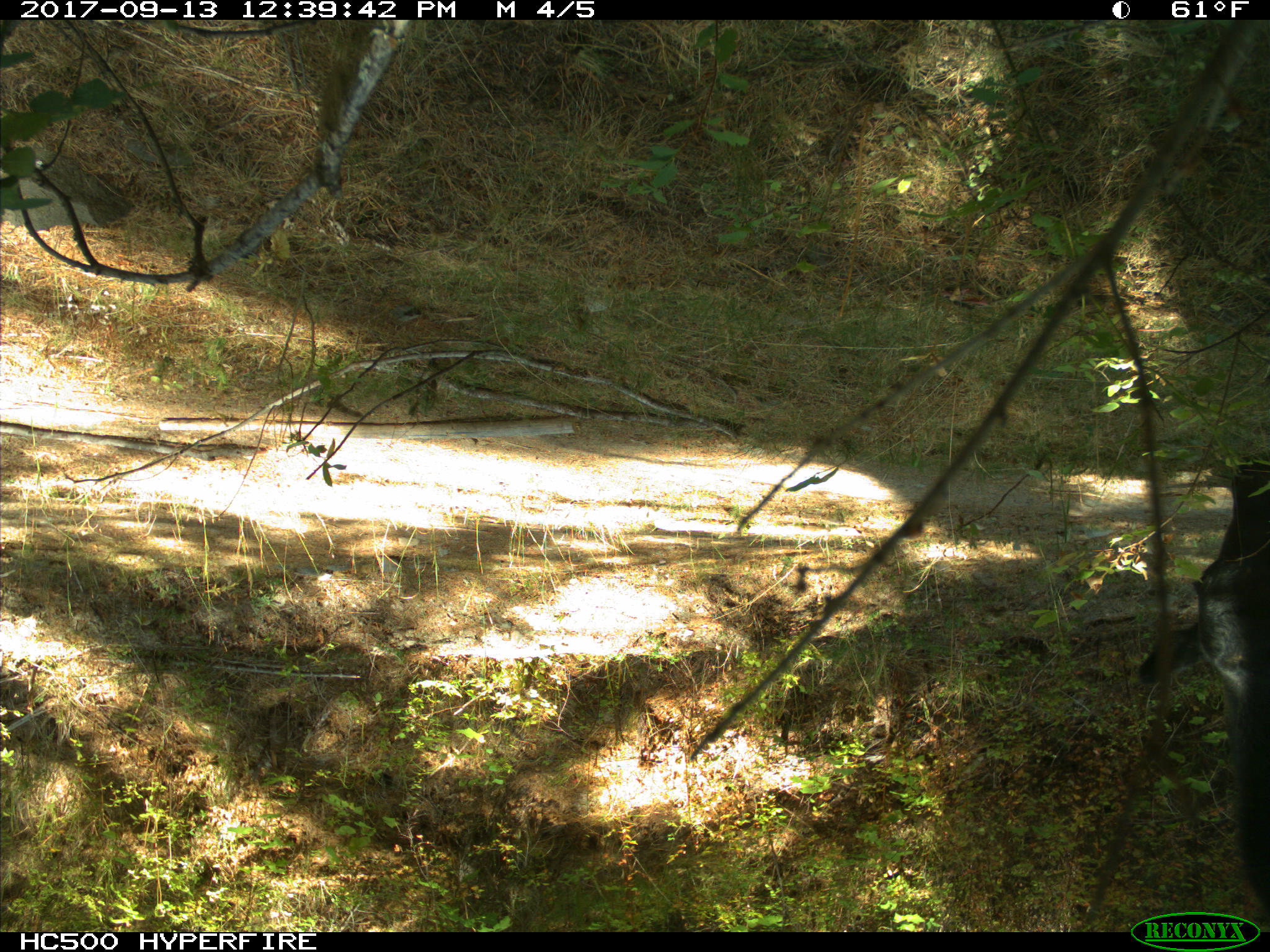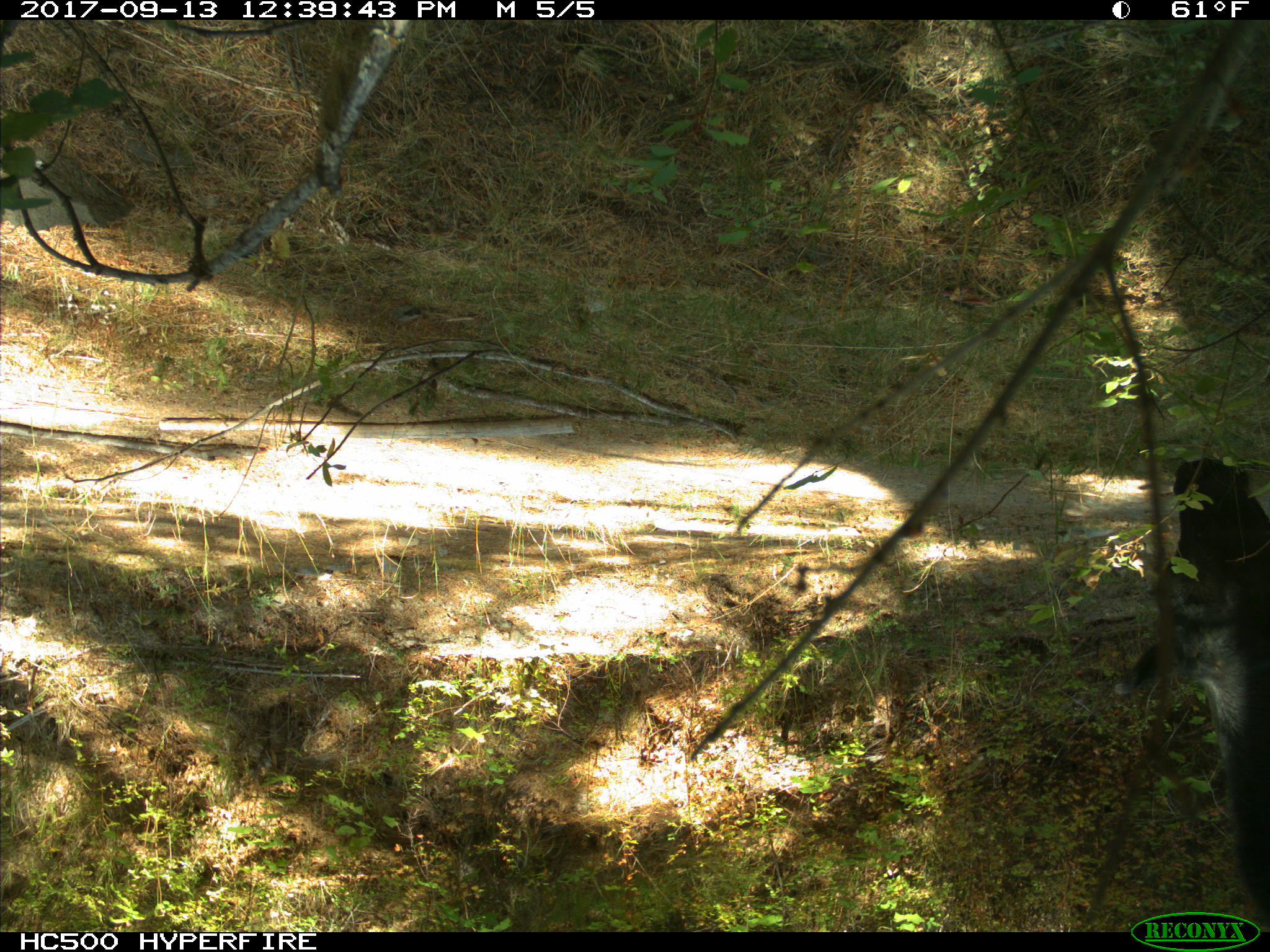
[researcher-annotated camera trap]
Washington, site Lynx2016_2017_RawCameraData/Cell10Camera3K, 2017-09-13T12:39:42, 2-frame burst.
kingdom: Animalia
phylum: Chordata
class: Mammalia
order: Artiodactyla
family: Bovidae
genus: Bos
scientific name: Bos taurus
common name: domestic cattle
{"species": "domestic cattle (Bos taurus)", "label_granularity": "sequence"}